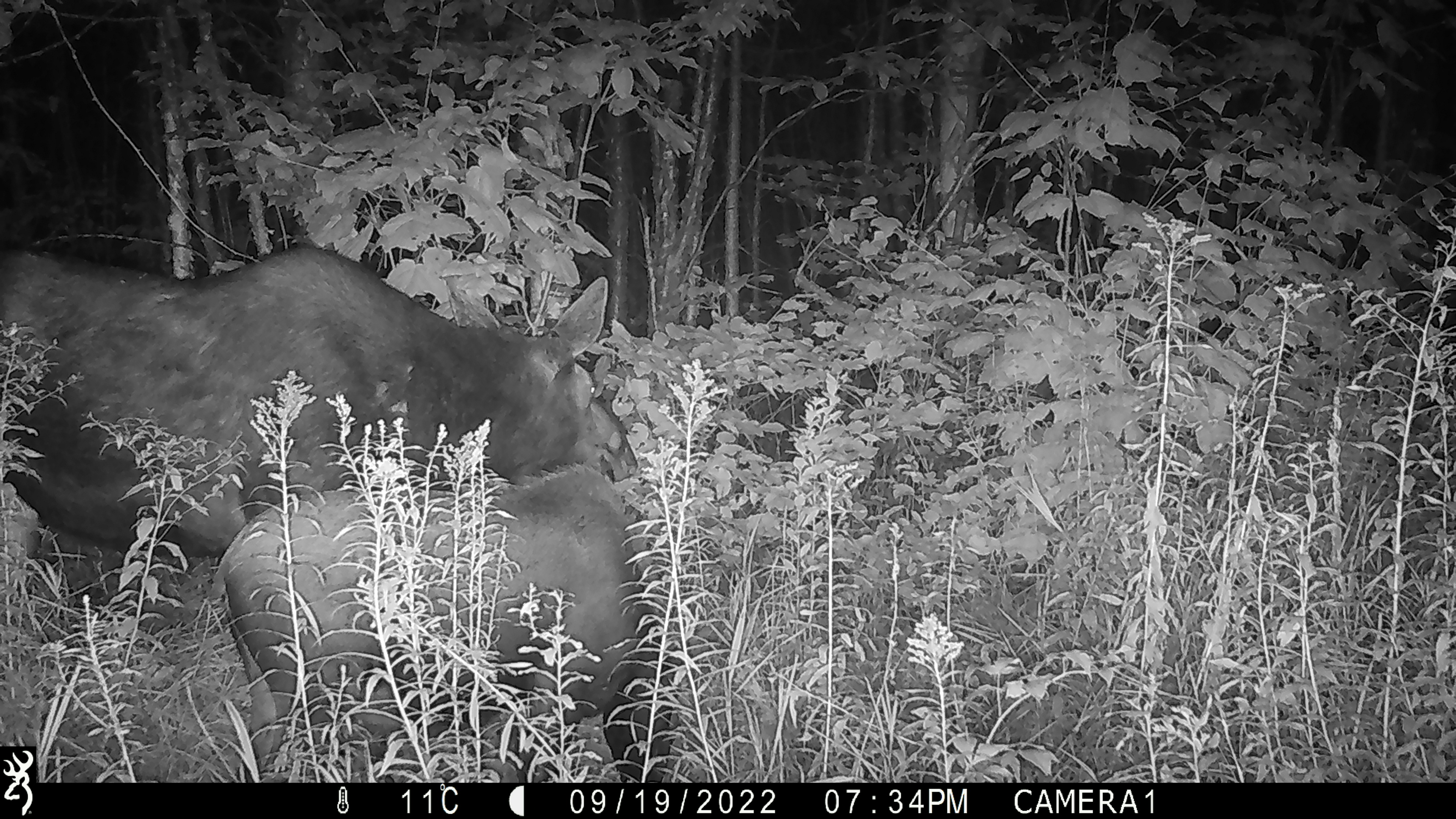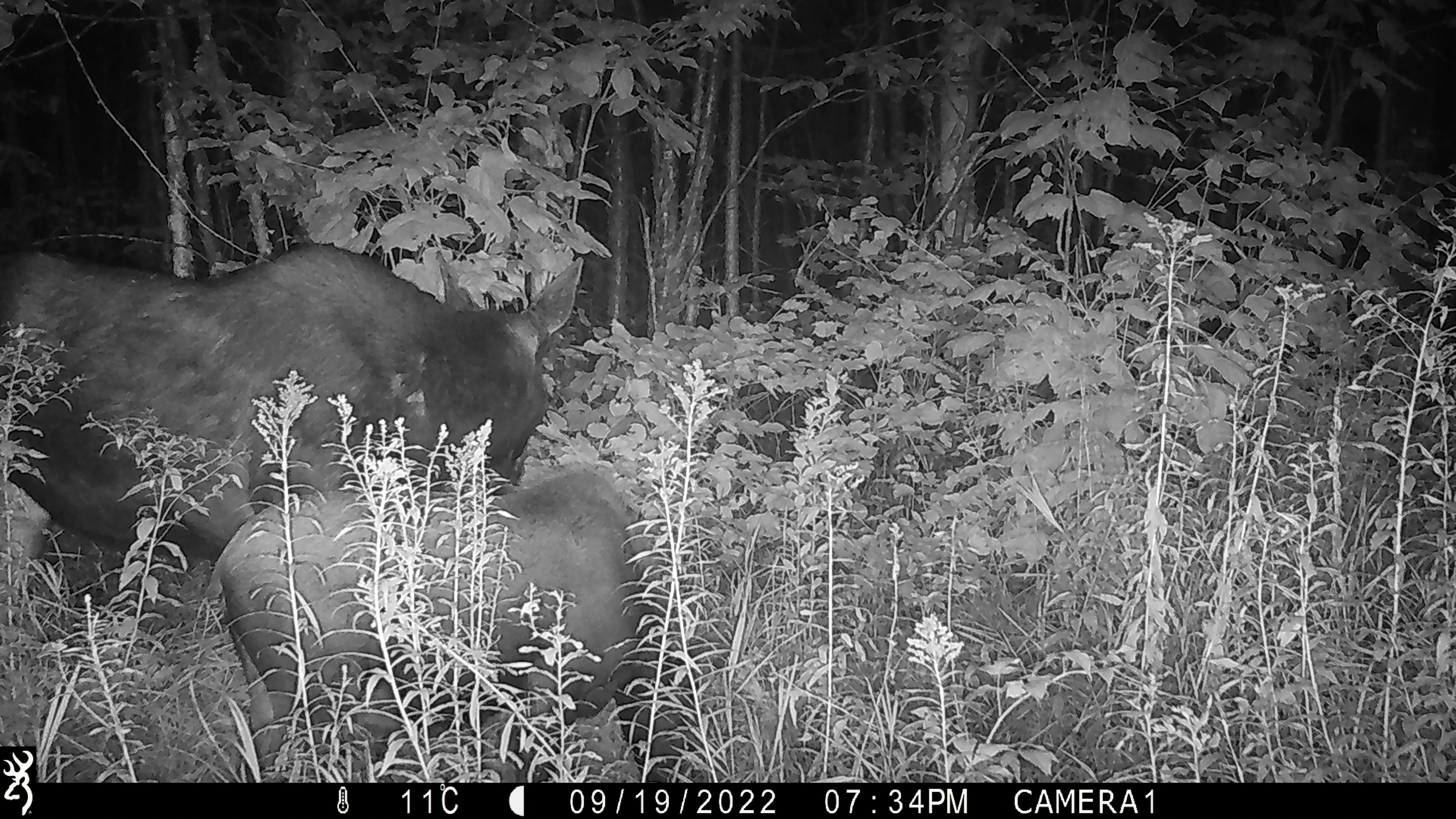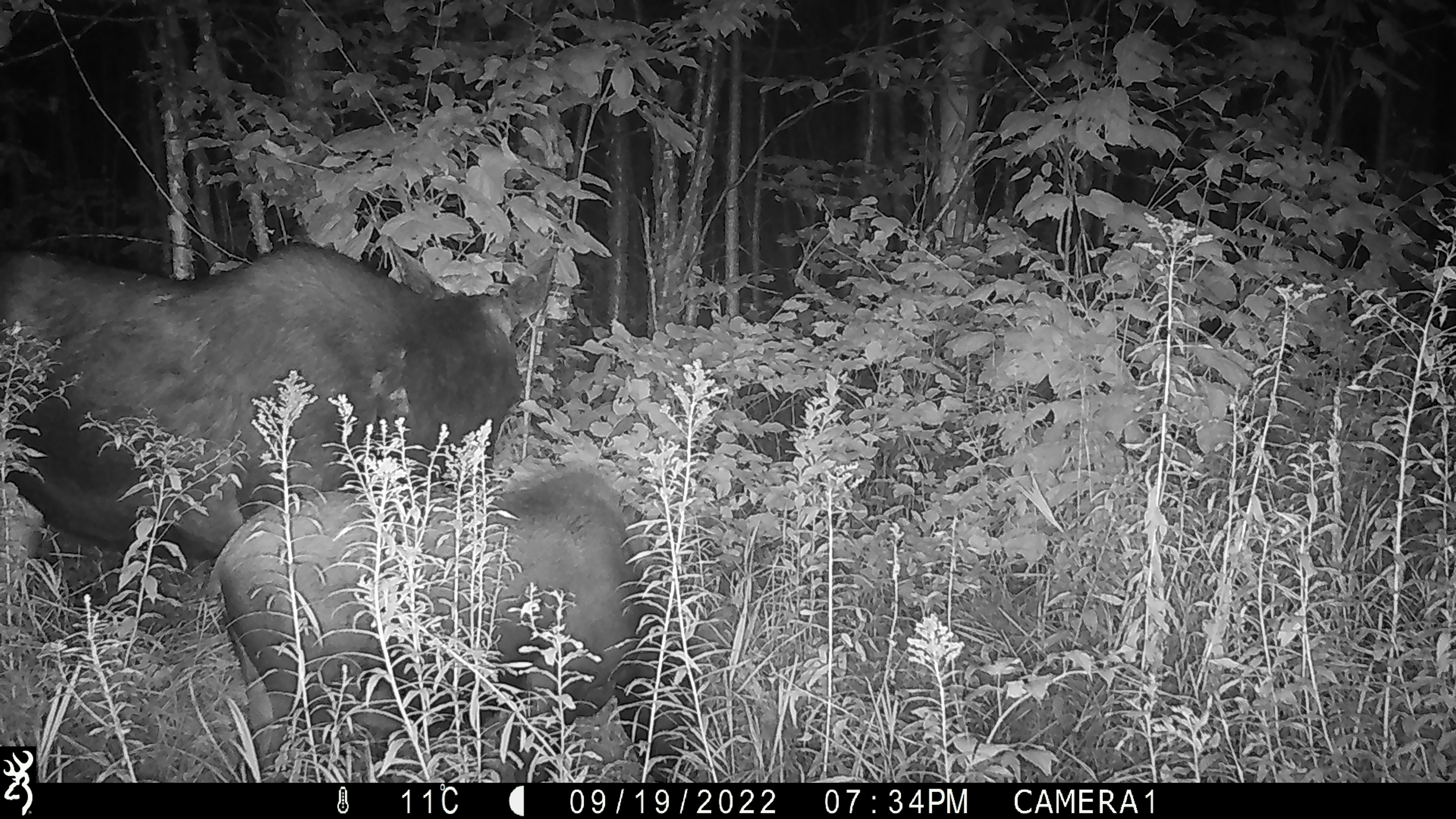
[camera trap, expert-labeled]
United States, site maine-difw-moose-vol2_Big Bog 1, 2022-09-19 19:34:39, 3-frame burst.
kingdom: Animalia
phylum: Chordata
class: Mammalia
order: Artiodactyla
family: Cervidae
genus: Alces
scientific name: Alces alces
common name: moose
Moose (Alces alces).